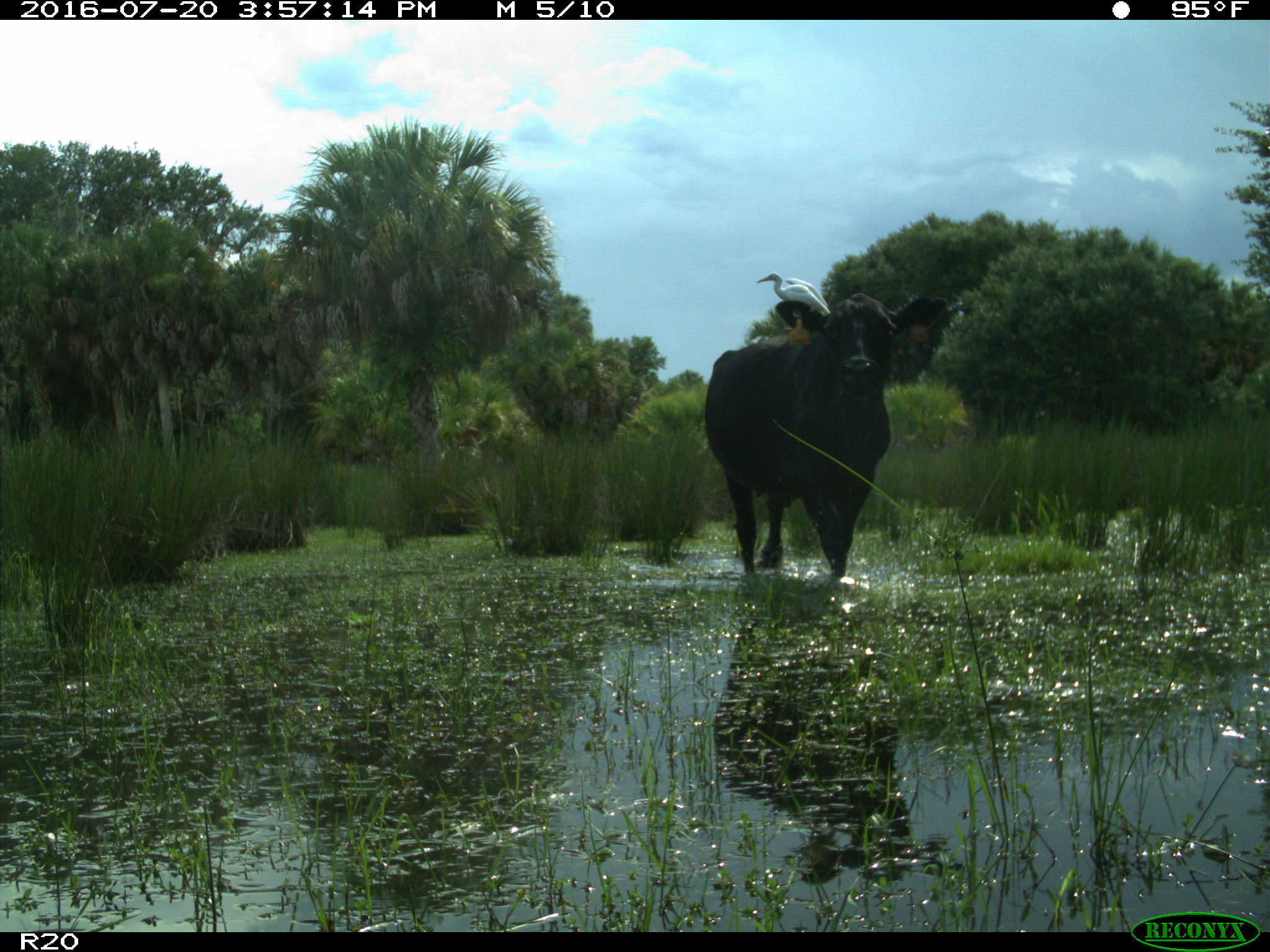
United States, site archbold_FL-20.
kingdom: Animalia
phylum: Chordata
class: Mammalia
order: Artiodactyla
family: Bovidae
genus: Bos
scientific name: Bos taurus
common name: domestic cow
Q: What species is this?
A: Bos taurus (domestic cow).